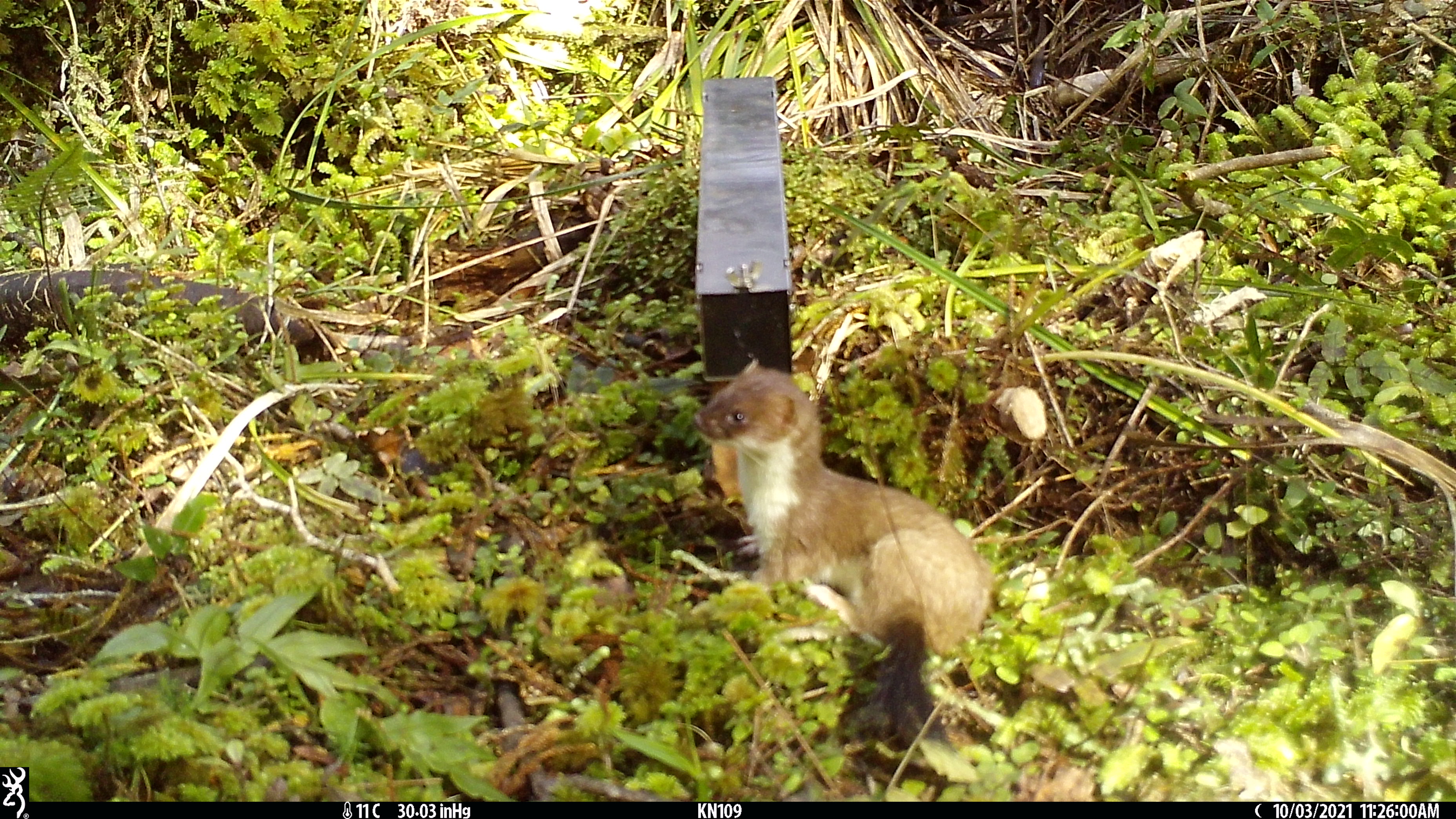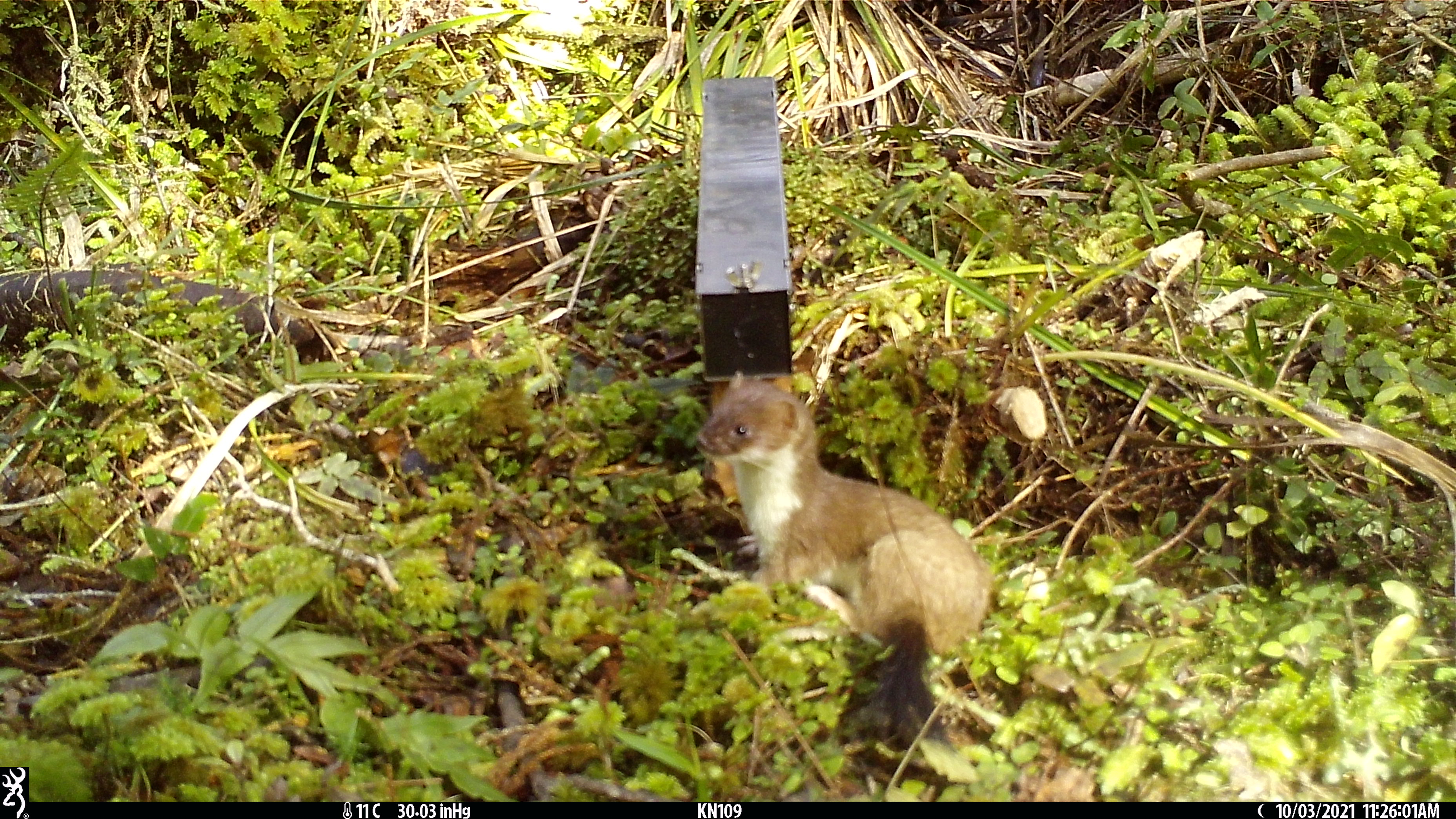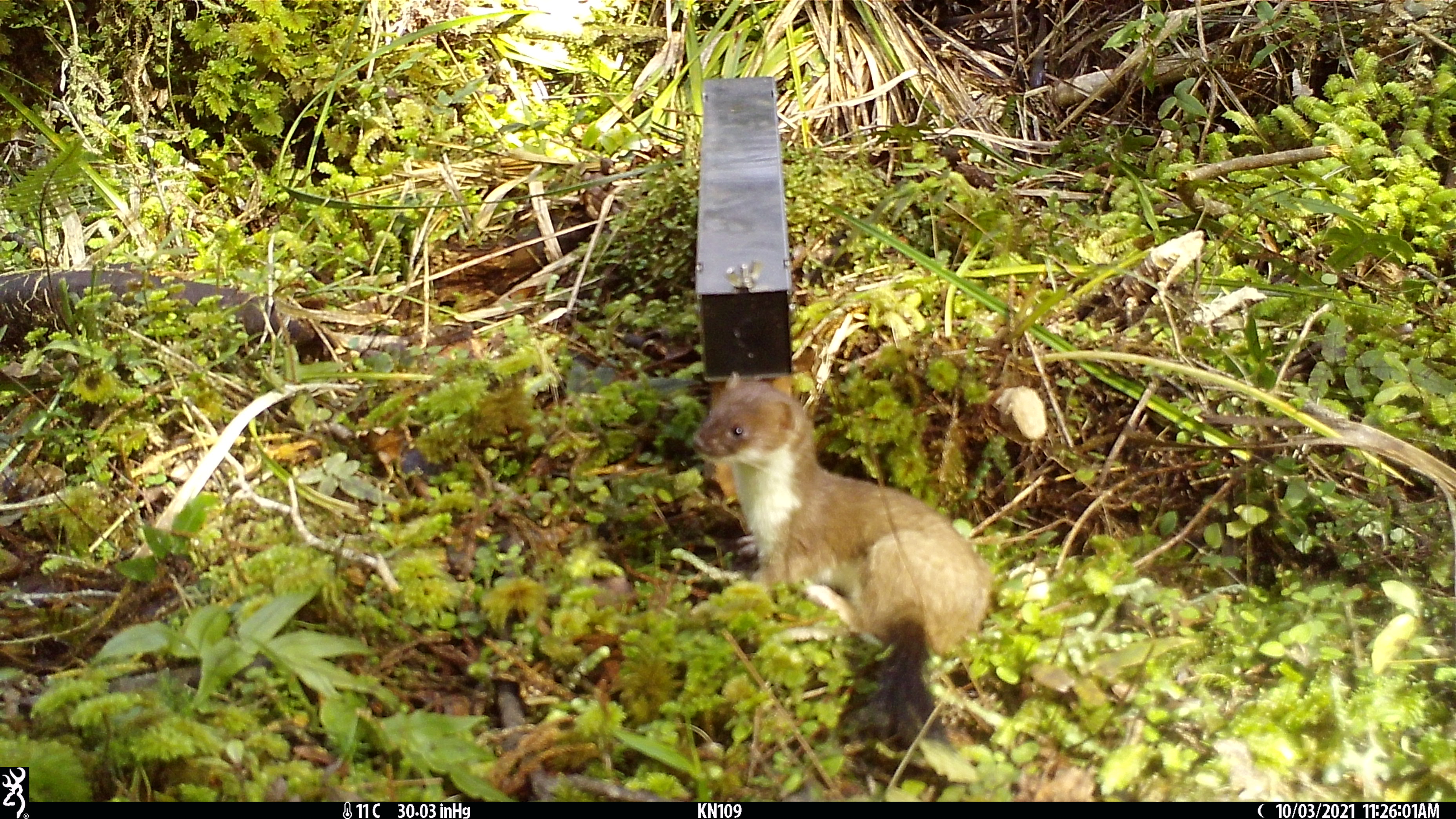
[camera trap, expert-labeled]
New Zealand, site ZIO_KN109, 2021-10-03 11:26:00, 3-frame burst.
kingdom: Animalia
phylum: Chordata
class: Mammalia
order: Carnivora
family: Mustelidae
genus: Mustela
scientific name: Mustela erminea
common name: stoat